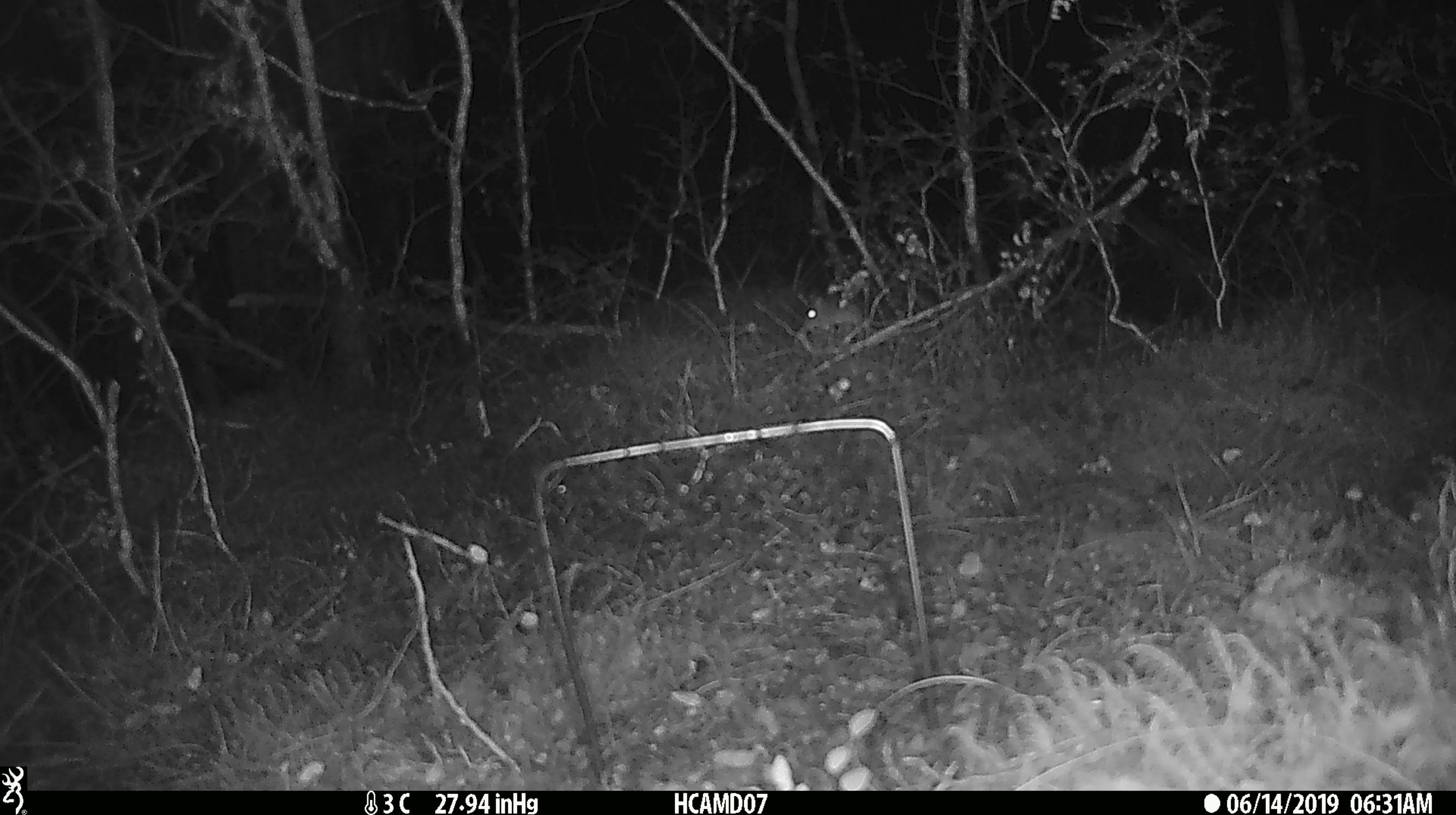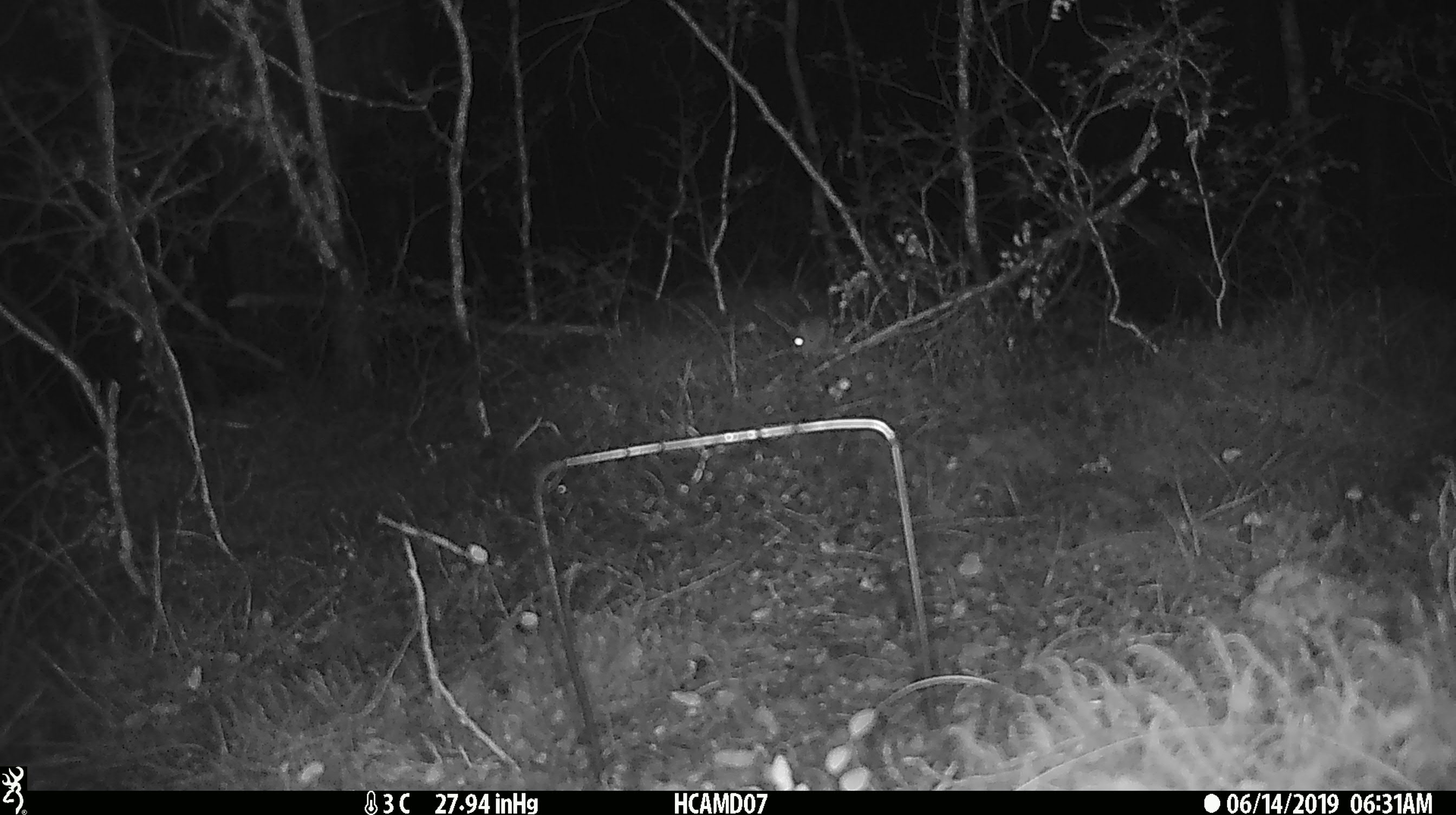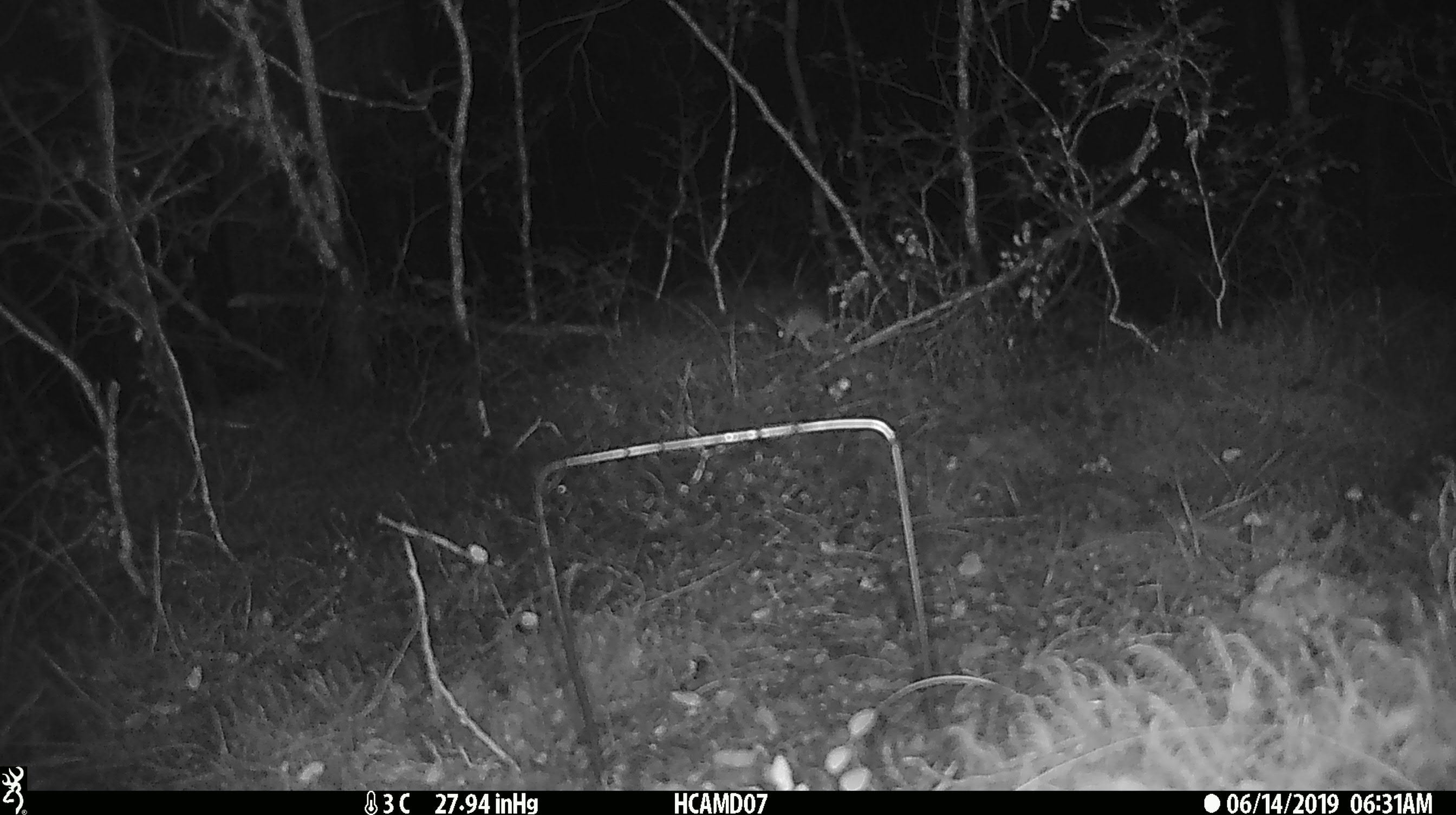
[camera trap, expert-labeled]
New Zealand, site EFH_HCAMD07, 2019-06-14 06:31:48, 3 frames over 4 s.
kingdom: Animalia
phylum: Chordata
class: Mammalia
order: Rodentia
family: Muridae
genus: Mus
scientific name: Mus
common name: mouse